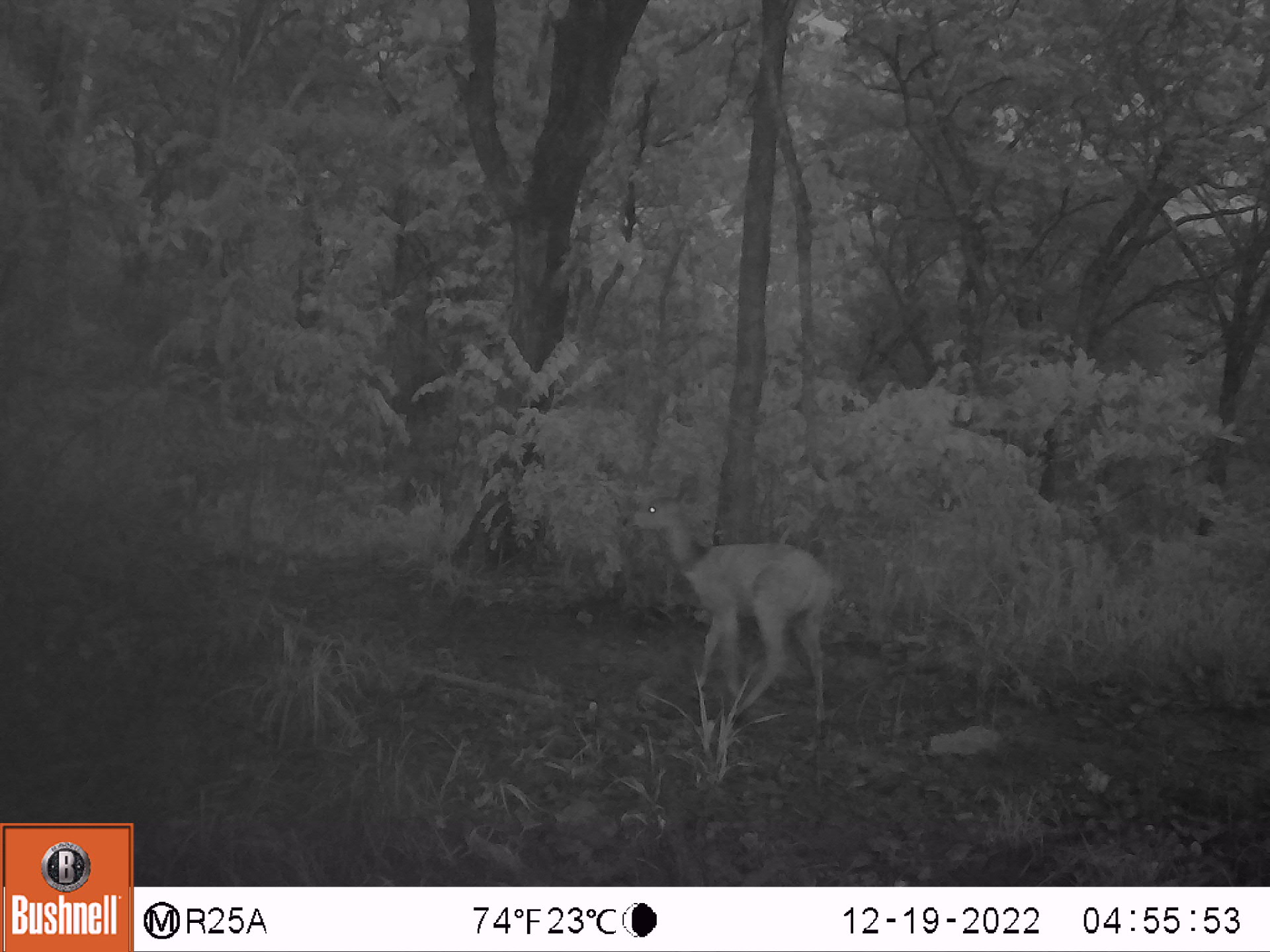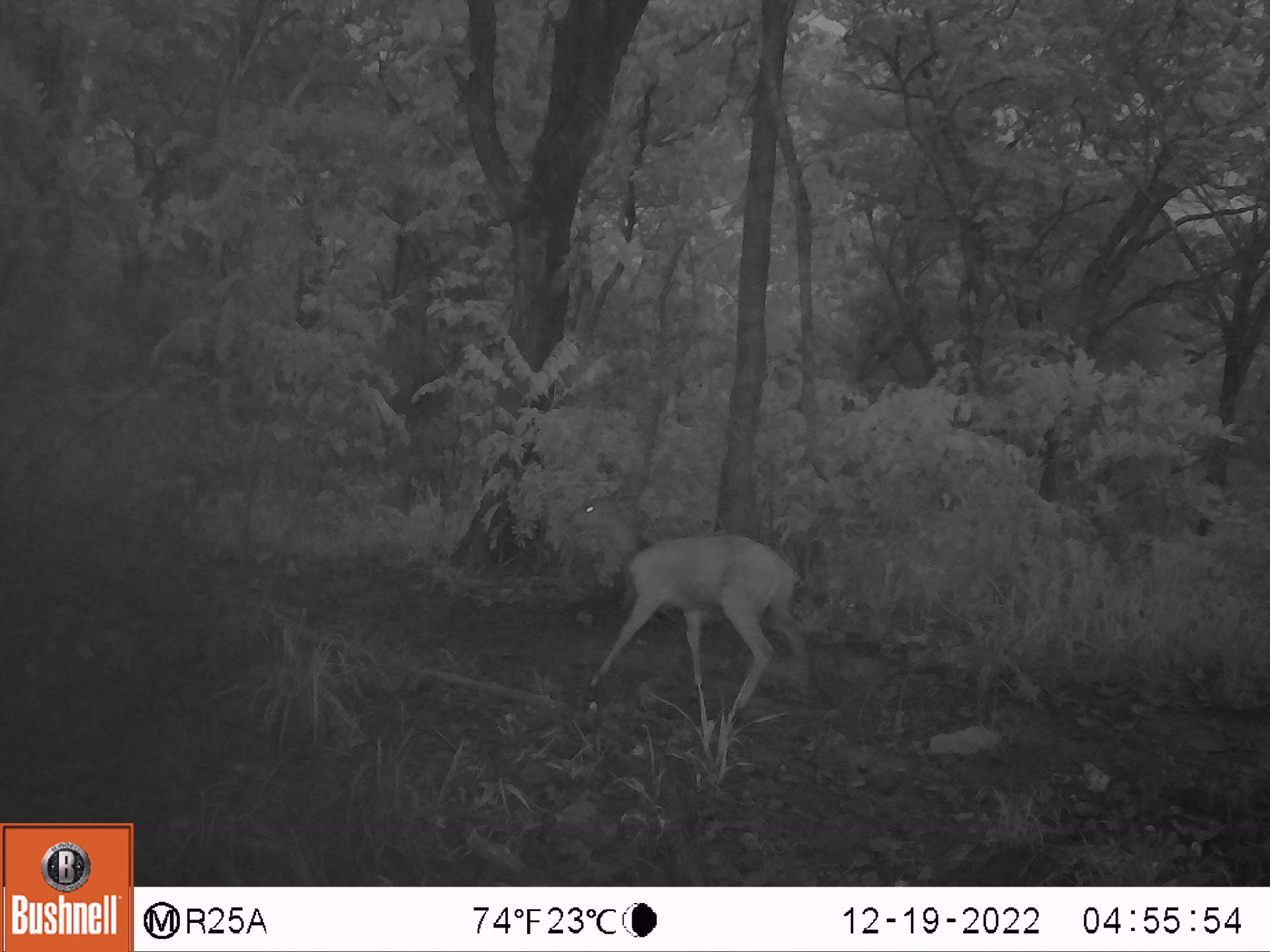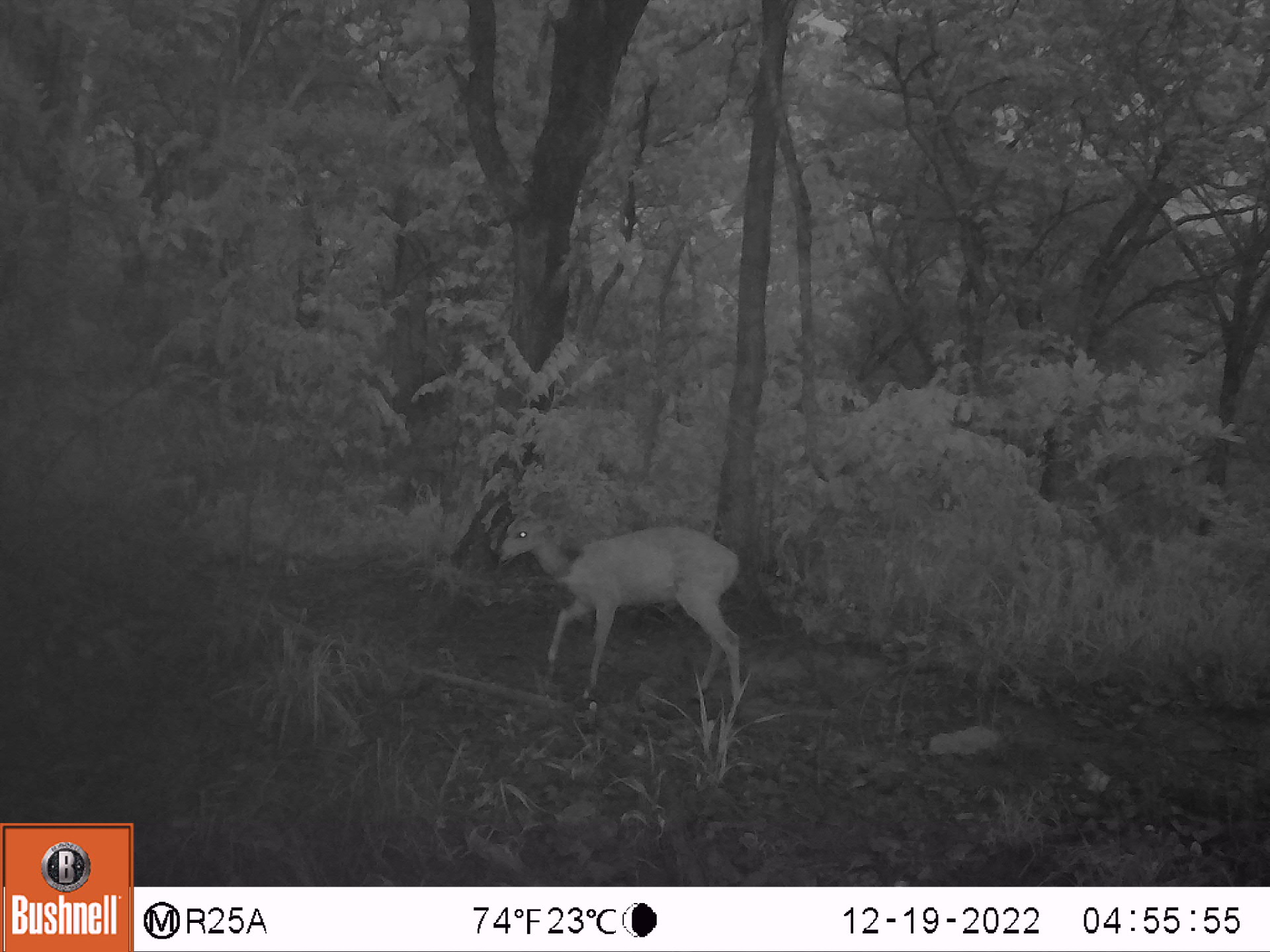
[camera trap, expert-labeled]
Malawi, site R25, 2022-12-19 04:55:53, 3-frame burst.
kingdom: Animalia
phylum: Chordata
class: Mammalia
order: Artiodactyla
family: Bovidae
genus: Tragelaphus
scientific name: Tragelaphus sylvaticus sylvaticus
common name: cape bushbuck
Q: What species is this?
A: Cape bushbuck (Tragelaphus sylvaticus sylvaticus).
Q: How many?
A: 1.